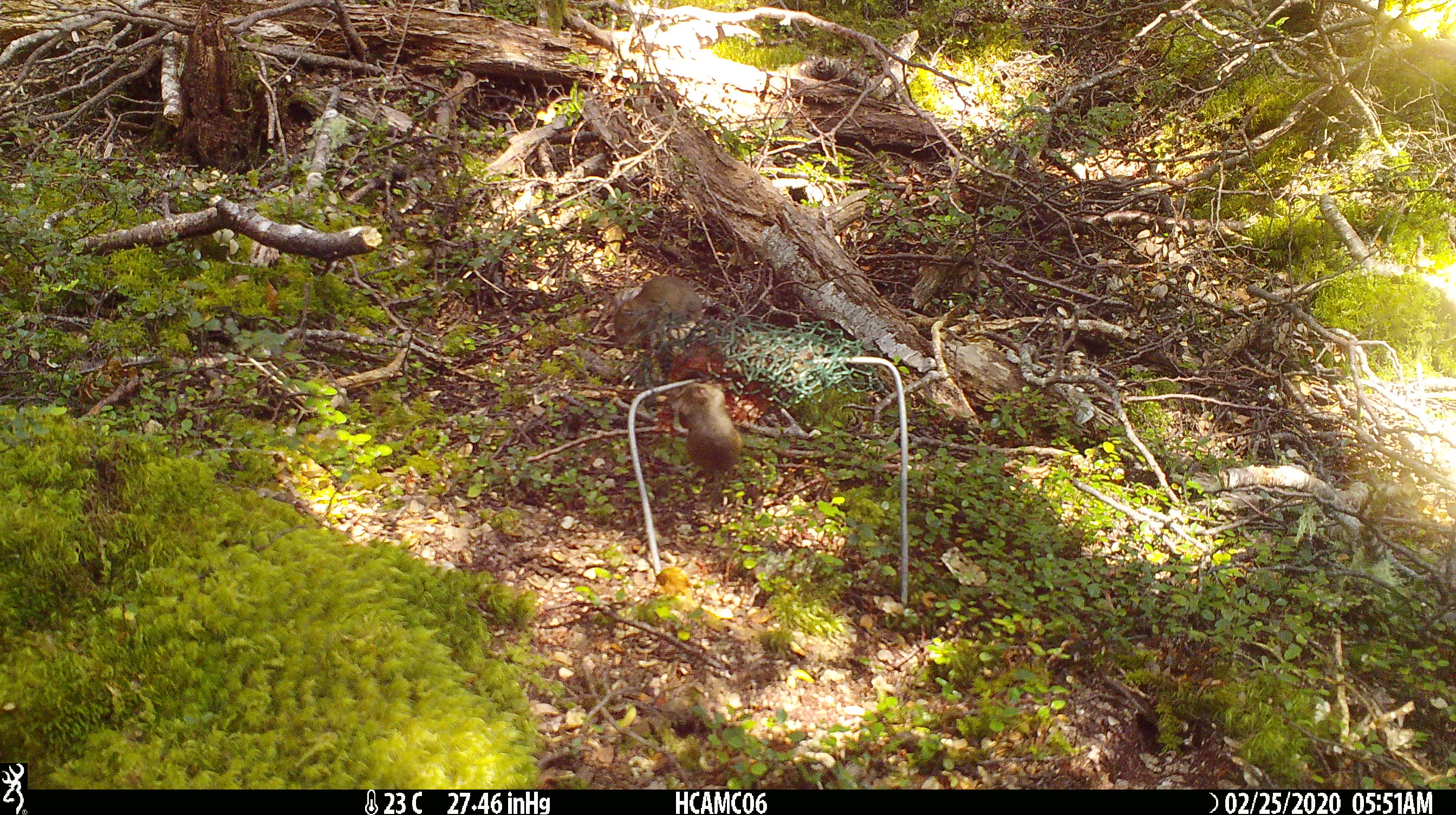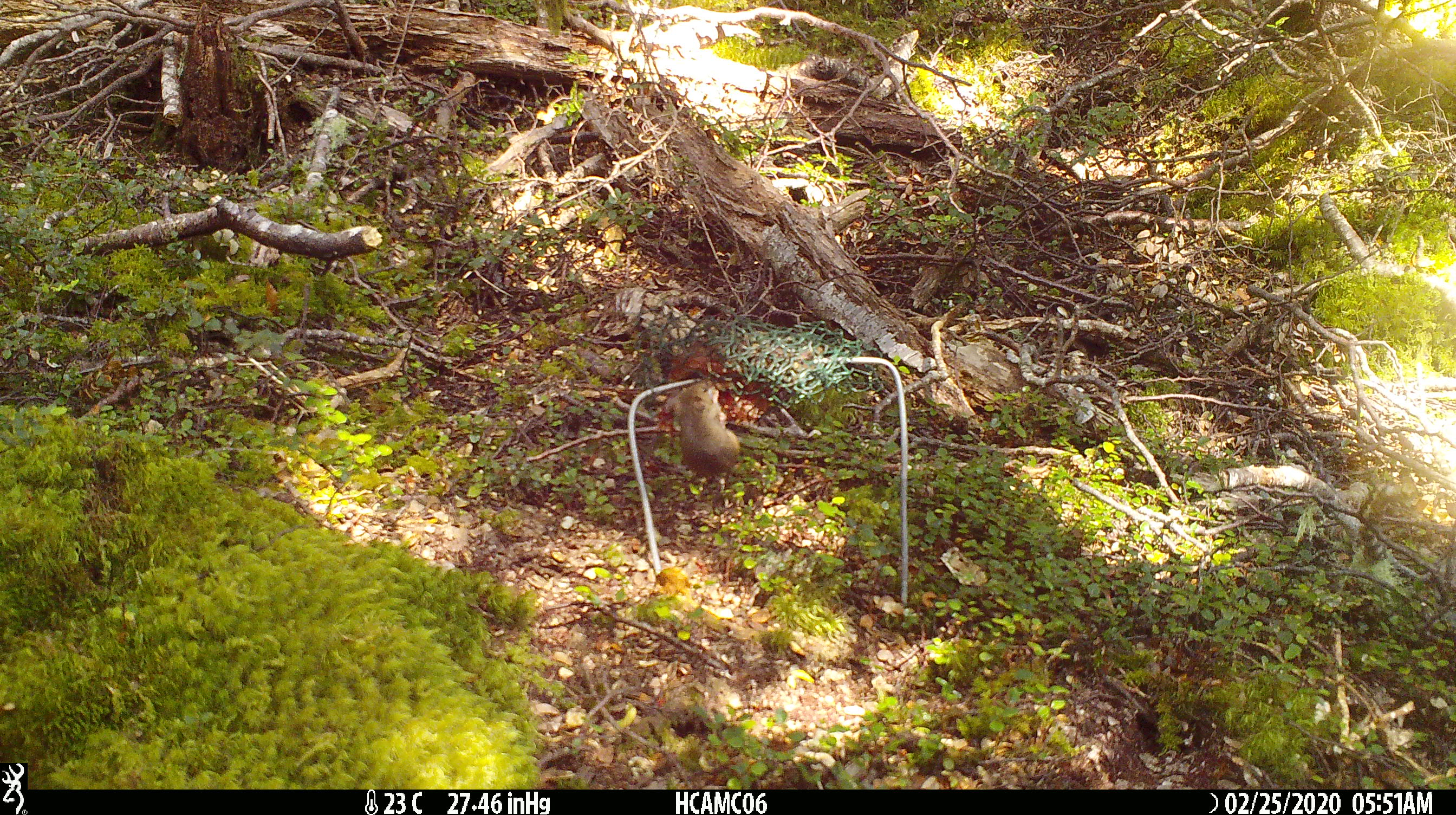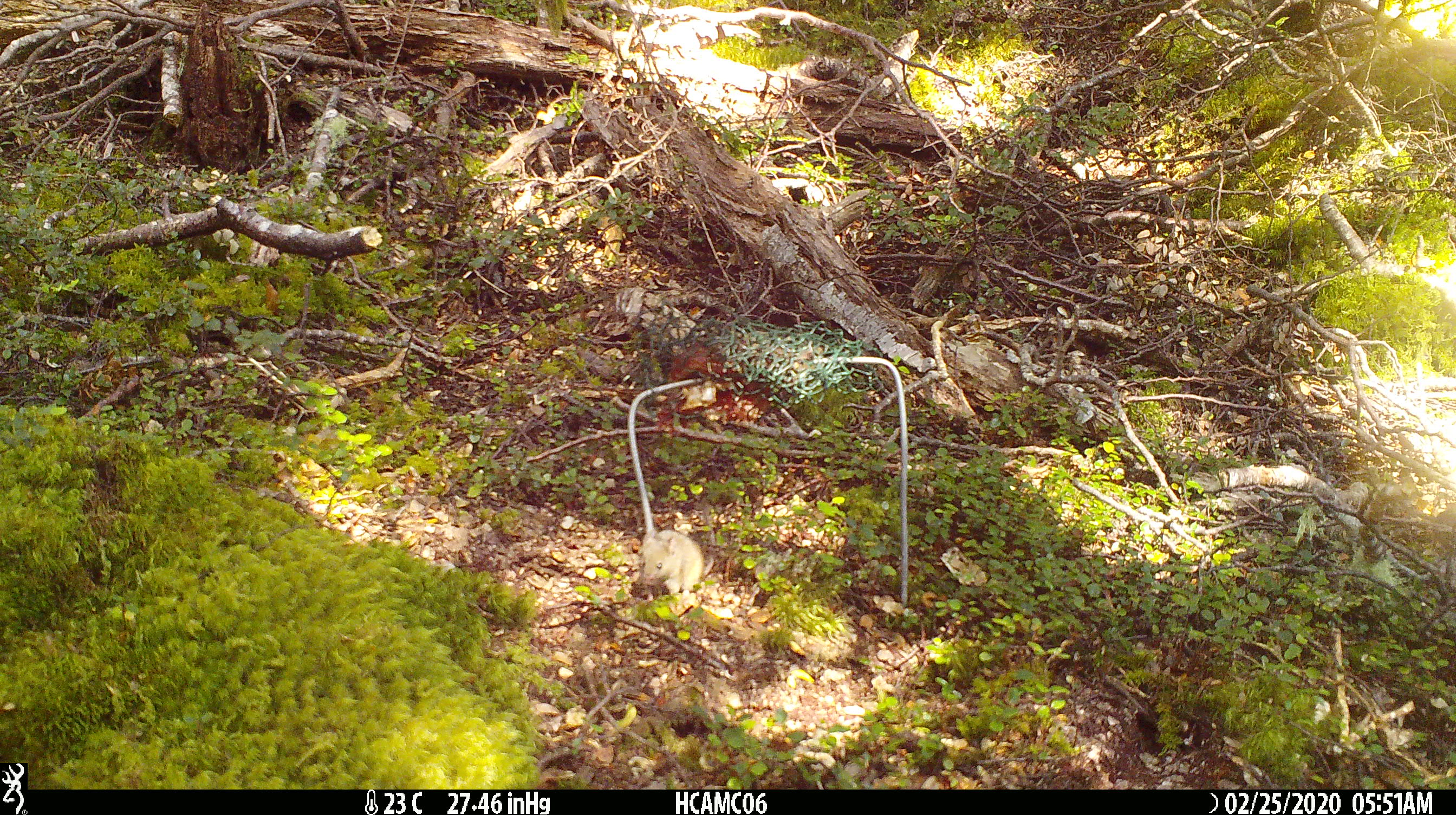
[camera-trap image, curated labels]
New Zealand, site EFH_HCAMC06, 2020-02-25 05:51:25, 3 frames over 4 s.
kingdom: Animalia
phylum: Chordata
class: Mammalia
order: Rodentia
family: Muridae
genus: Mus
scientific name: Mus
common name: mouse